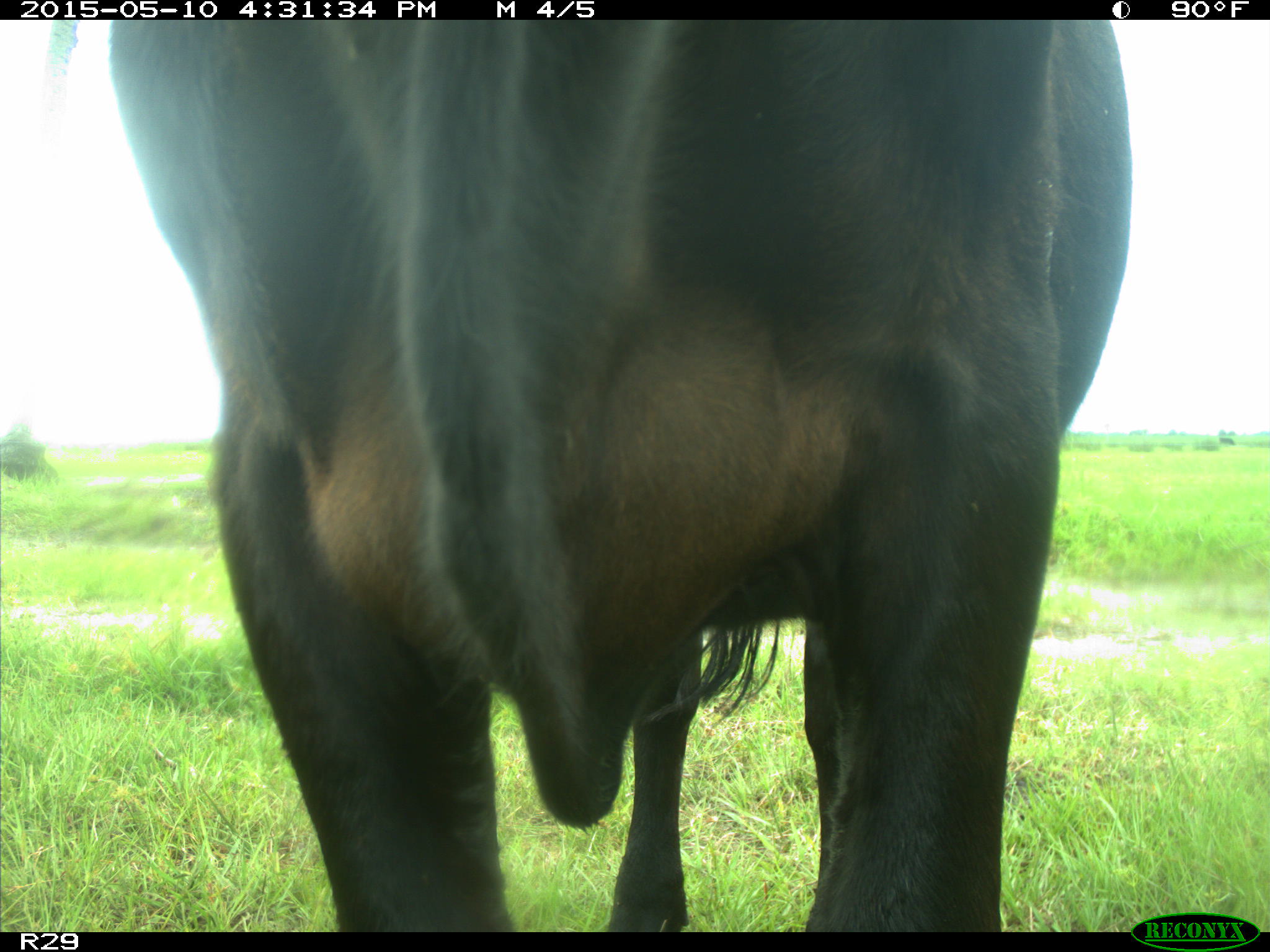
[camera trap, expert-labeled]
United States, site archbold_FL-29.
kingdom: Animalia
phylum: Chordata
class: Mammalia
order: Artiodactyla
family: Bovidae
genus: Bos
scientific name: Bos taurus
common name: domestic cow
Bos taurus (domestic cow).